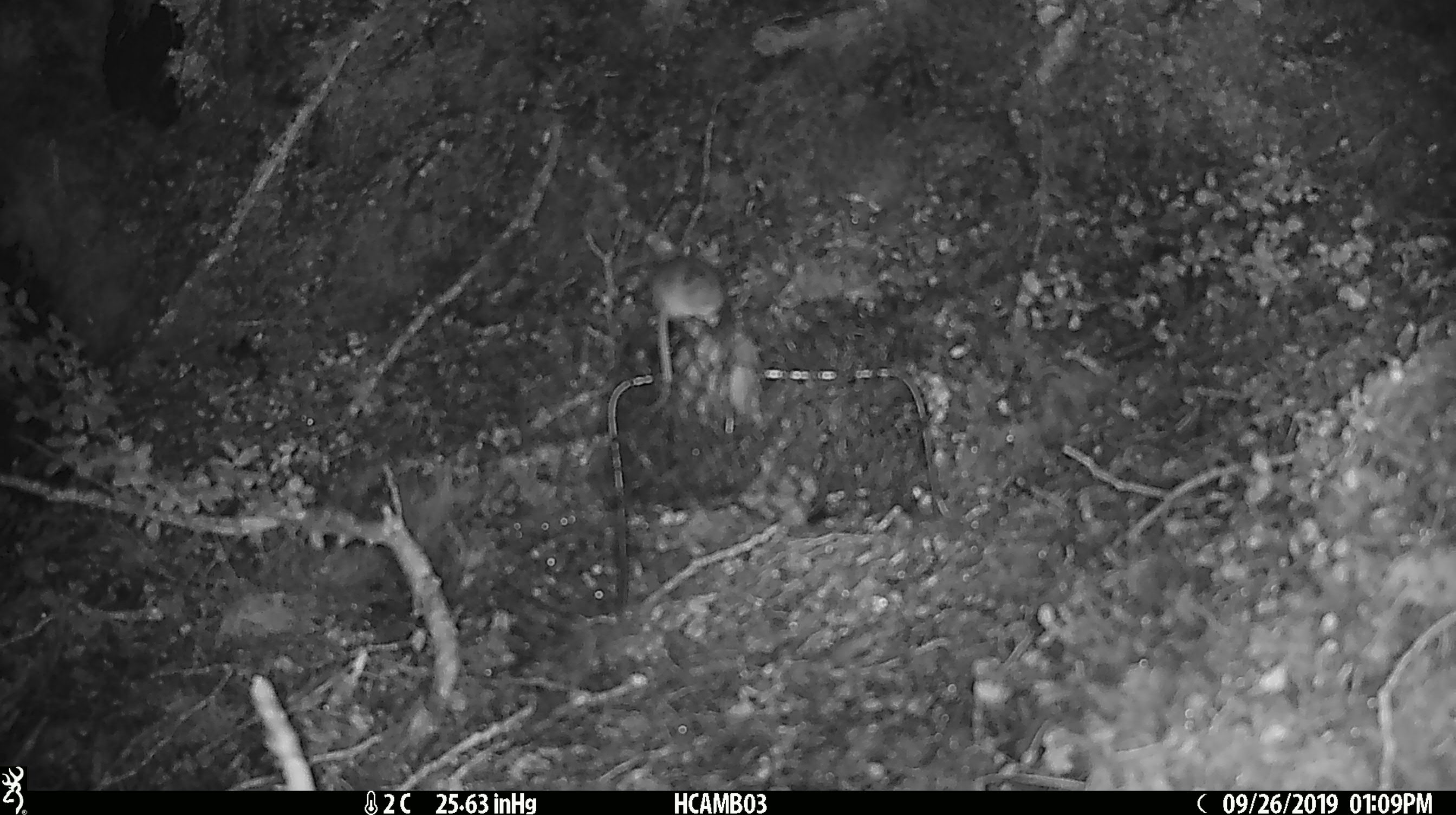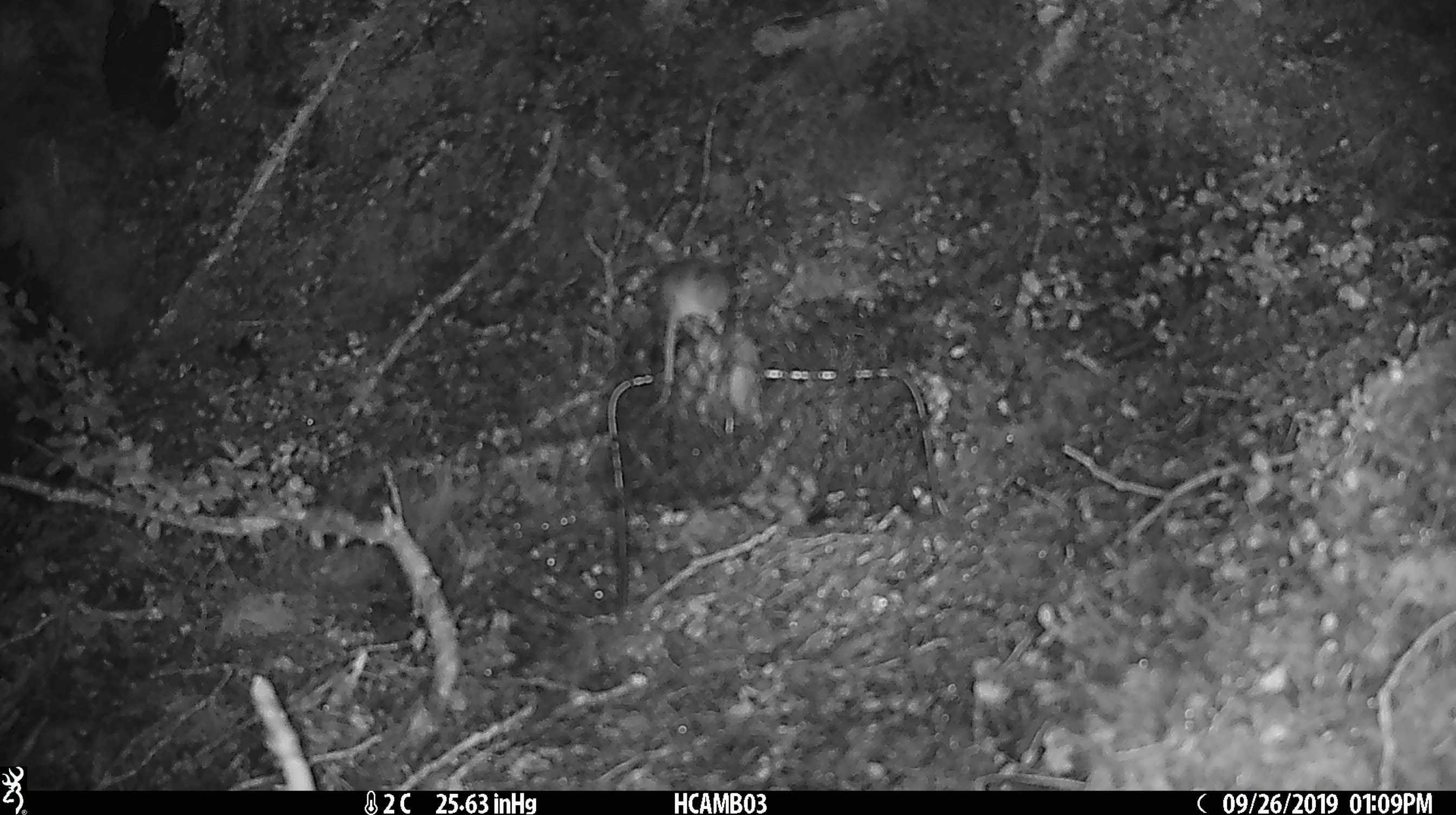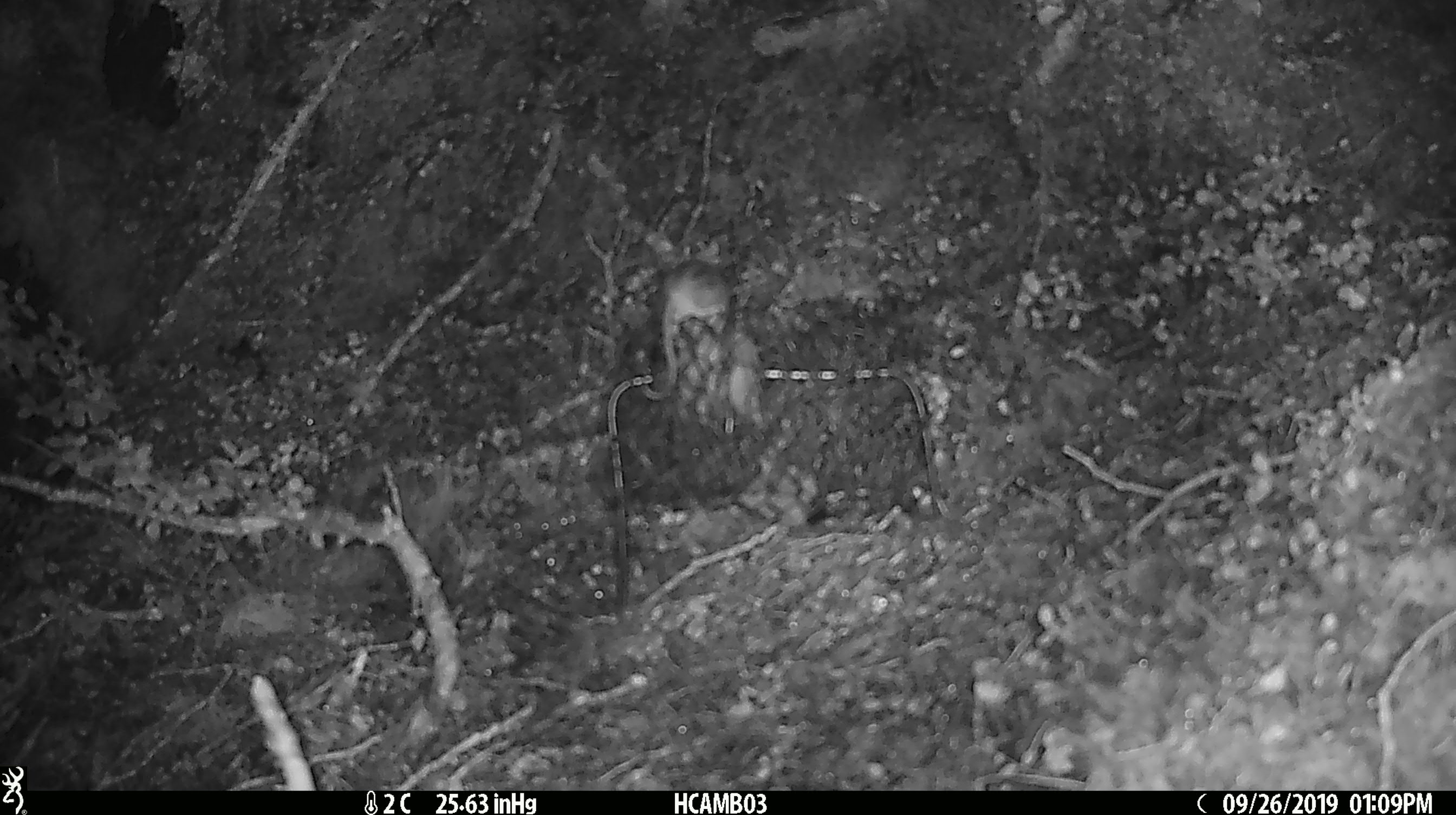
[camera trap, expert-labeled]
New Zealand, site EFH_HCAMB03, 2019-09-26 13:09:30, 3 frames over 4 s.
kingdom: Animalia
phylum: Chordata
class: Mammalia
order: Rodentia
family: Muridae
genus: Mus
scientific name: Mus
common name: mouse